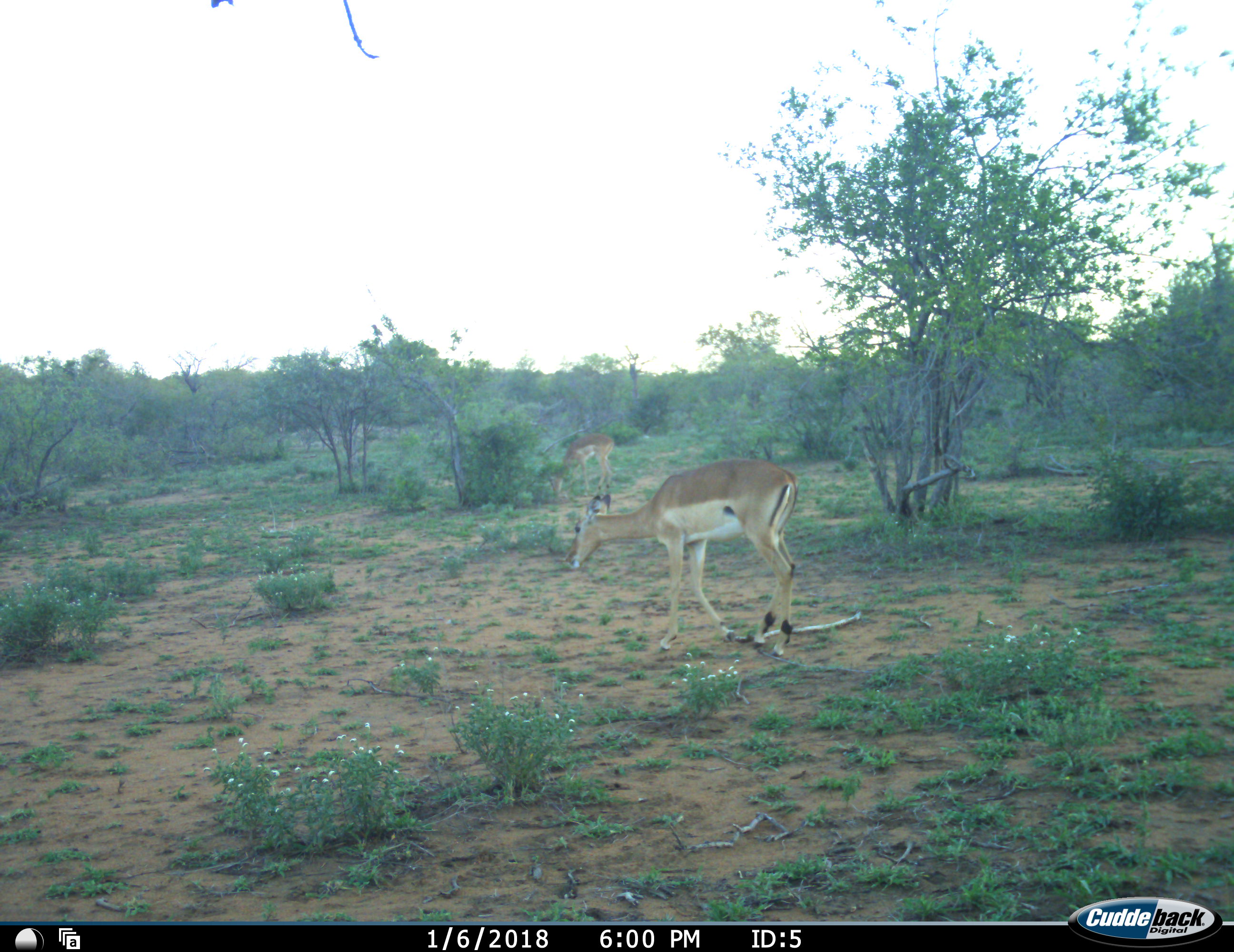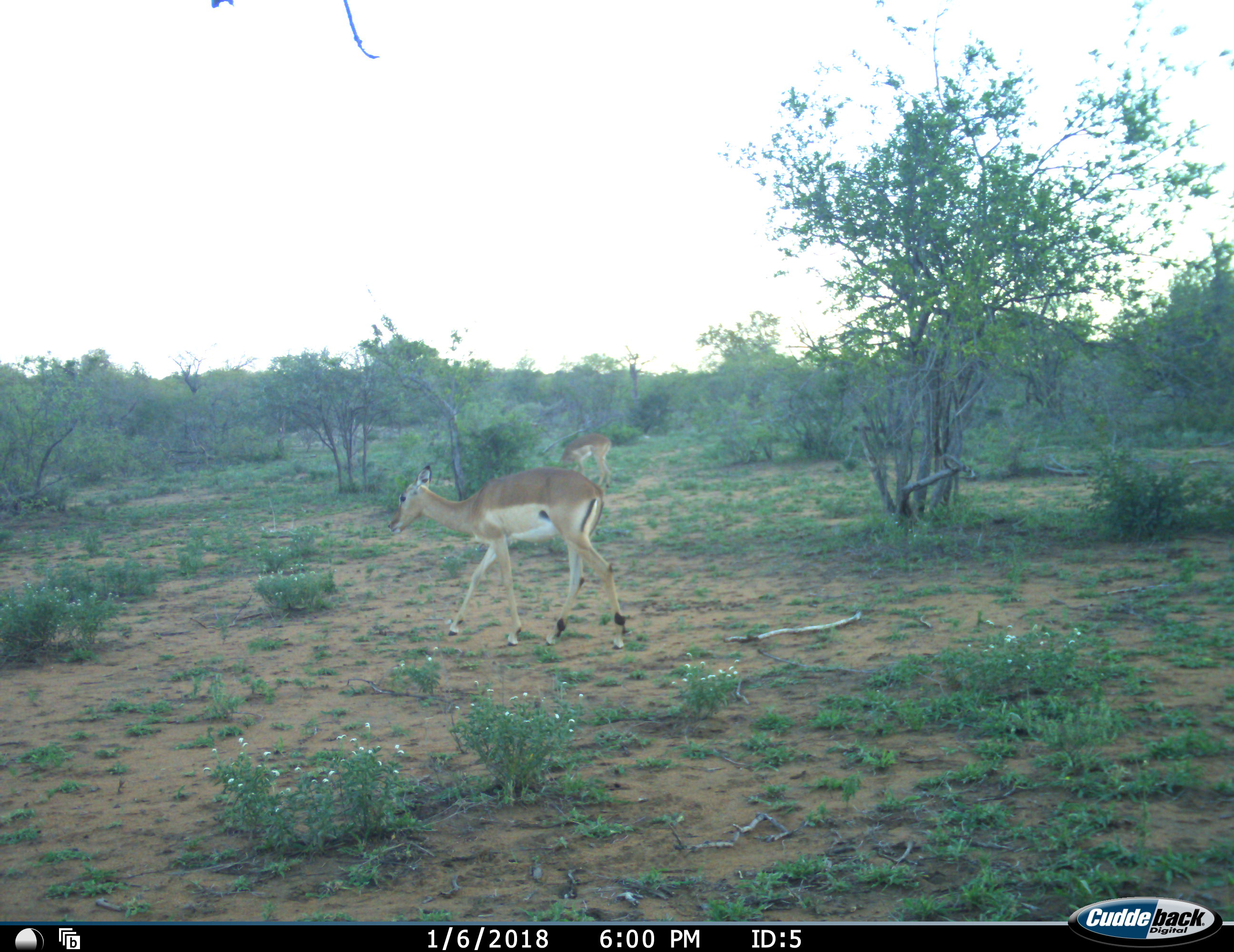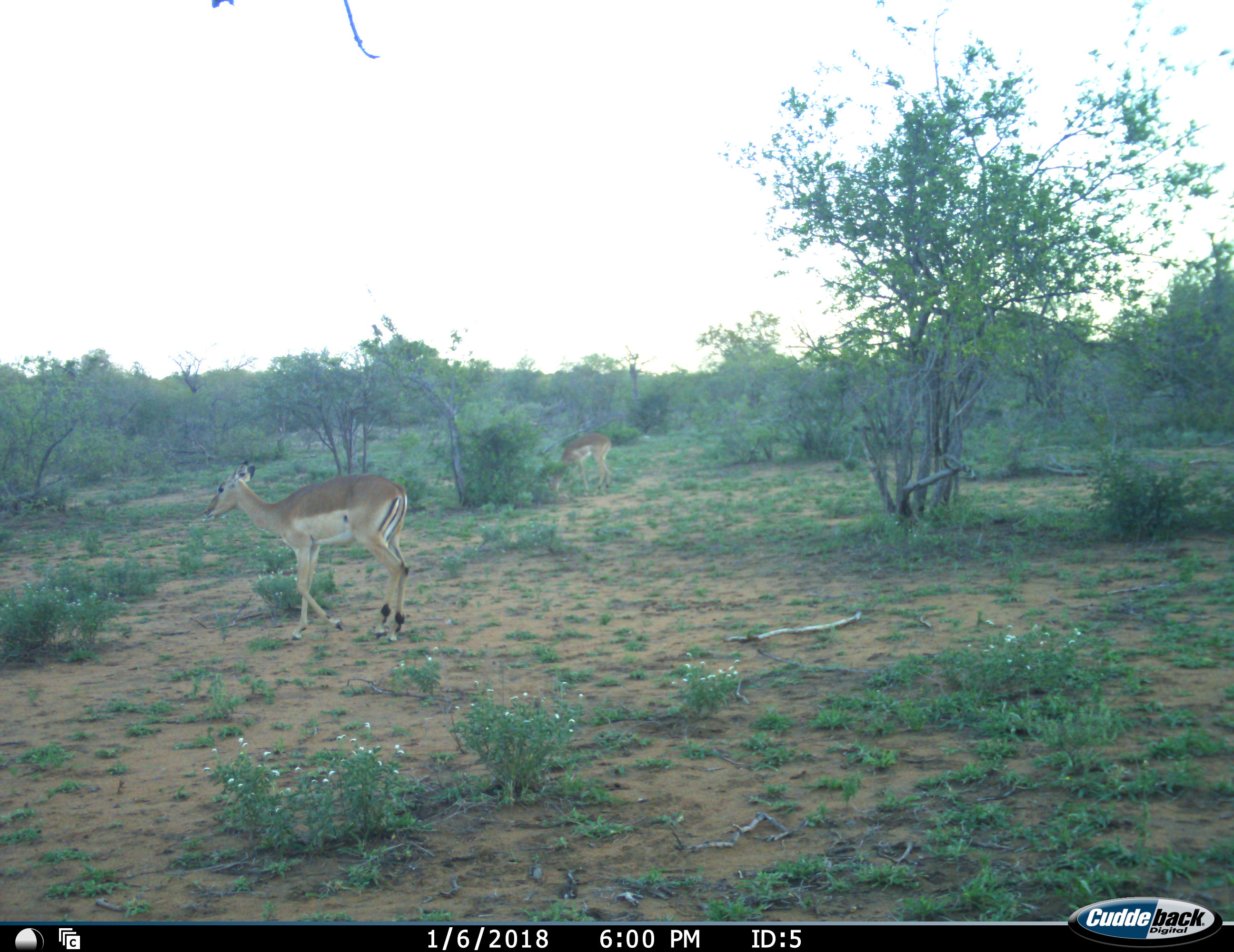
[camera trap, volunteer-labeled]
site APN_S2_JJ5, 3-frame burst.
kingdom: Animalia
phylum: Chordata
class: Mammalia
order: Artiodactyla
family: Bovidae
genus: Aepyceros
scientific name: Aepyceros melampus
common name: impala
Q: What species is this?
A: Impala (Aepyceros melampus).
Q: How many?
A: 2.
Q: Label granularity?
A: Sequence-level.